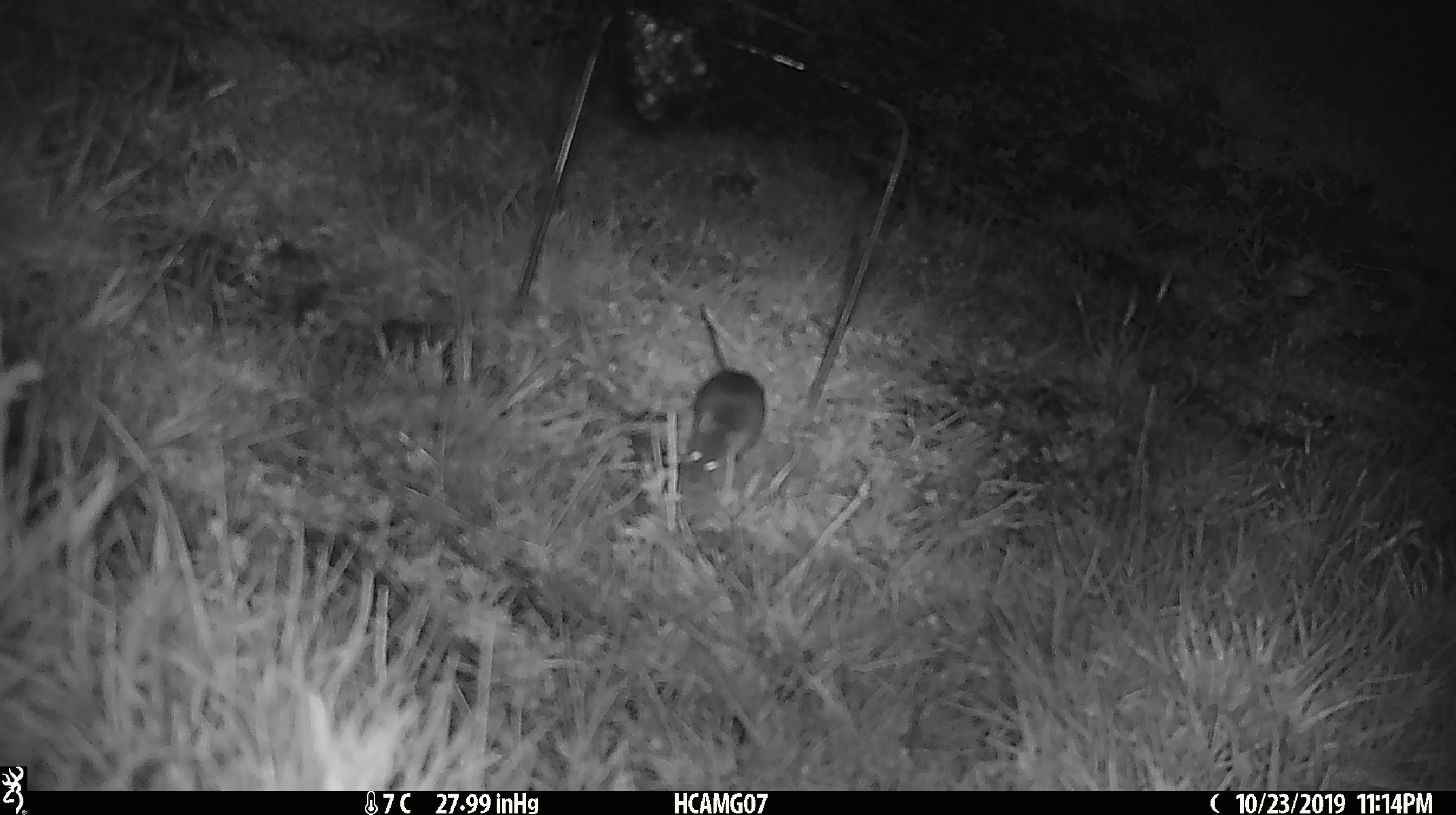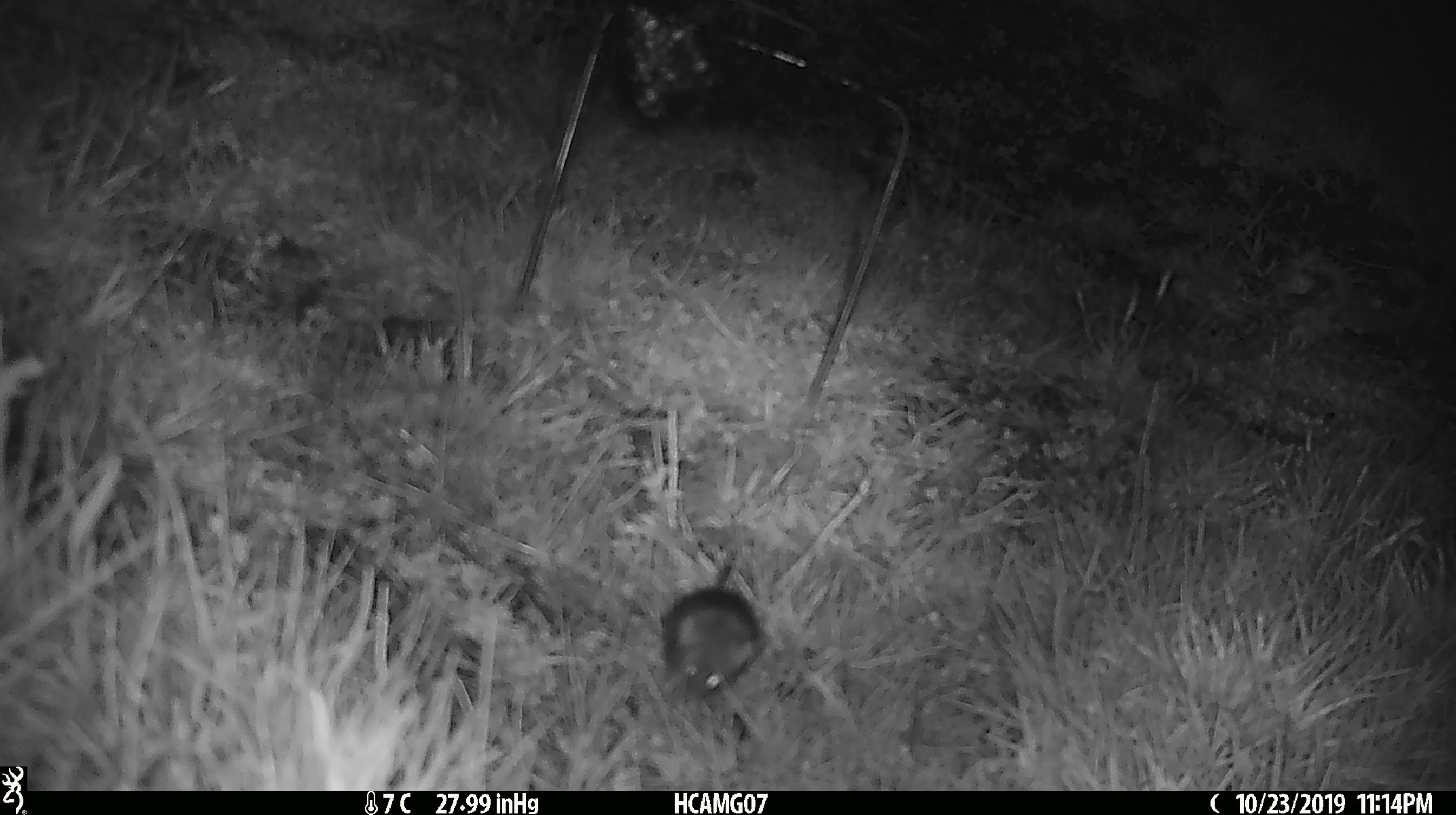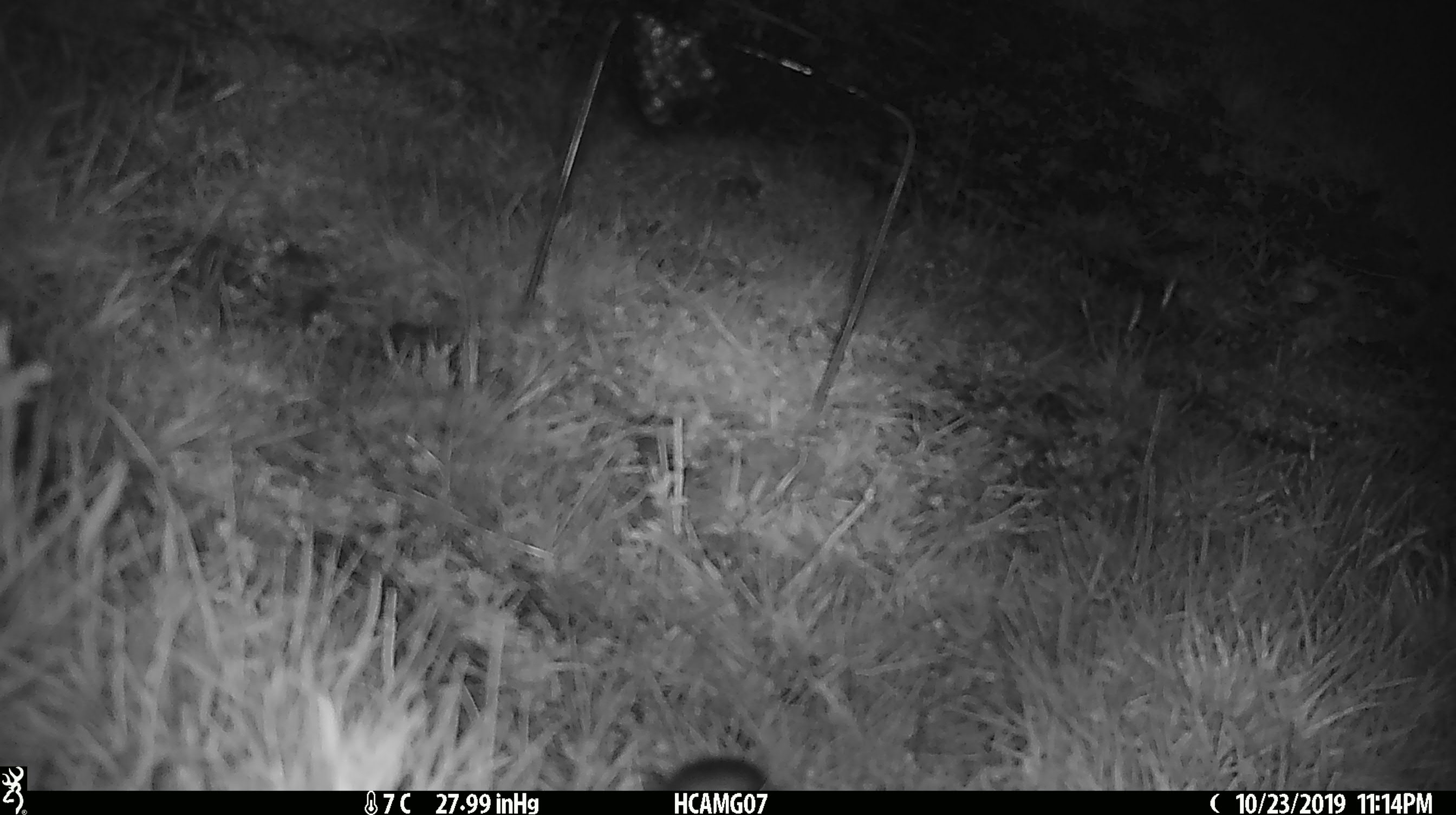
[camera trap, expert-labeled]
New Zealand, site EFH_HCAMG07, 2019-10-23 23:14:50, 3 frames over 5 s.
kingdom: Animalia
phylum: Chordata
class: Mammalia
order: Rodentia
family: Muridae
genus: Mus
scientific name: Mus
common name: mouse